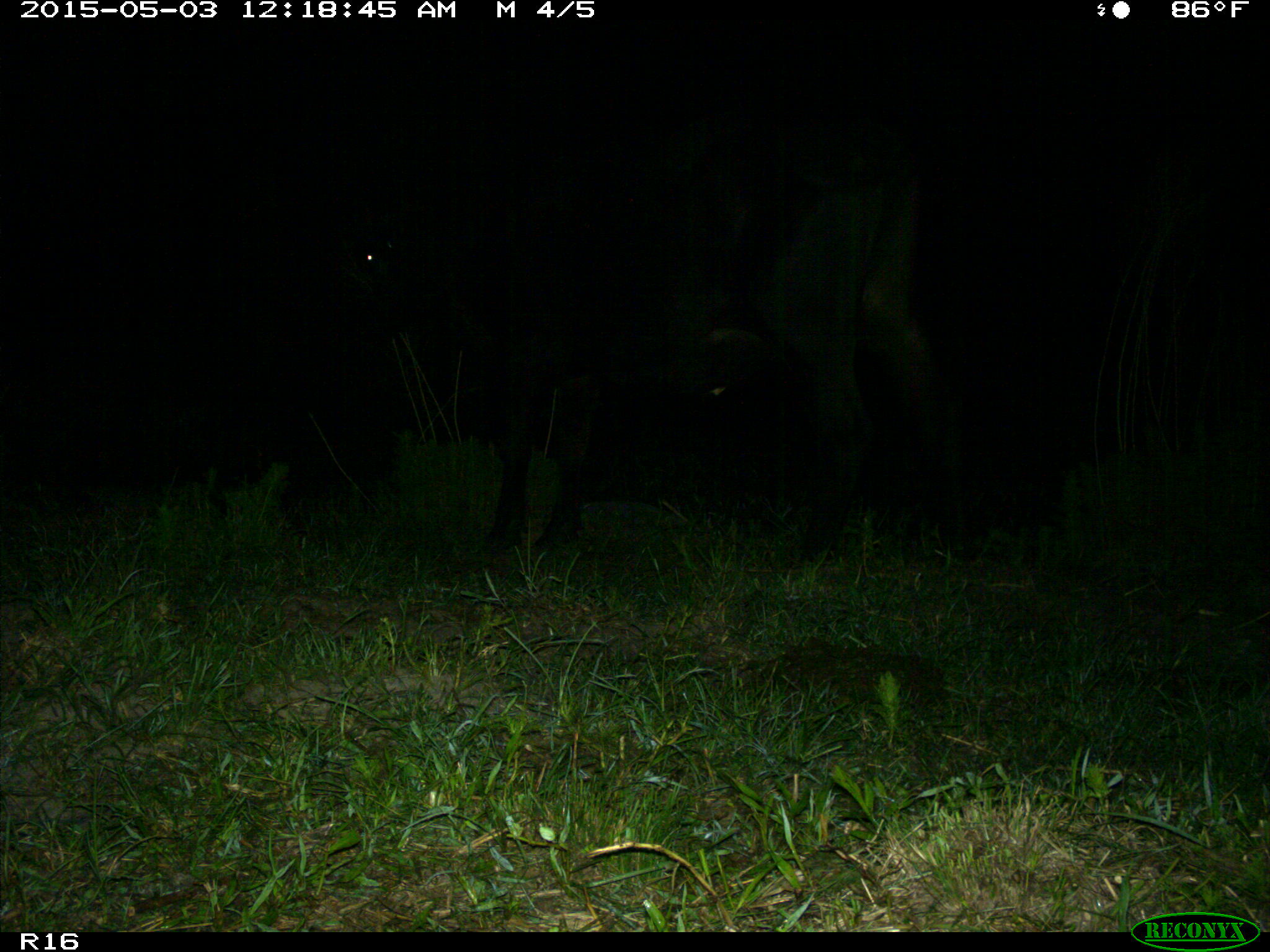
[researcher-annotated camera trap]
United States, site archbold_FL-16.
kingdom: Animalia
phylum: Chordata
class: Mammalia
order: Artiodactyla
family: Bovidae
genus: Bos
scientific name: Bos taurus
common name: domestic cow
Bos taurus (domestic cow).